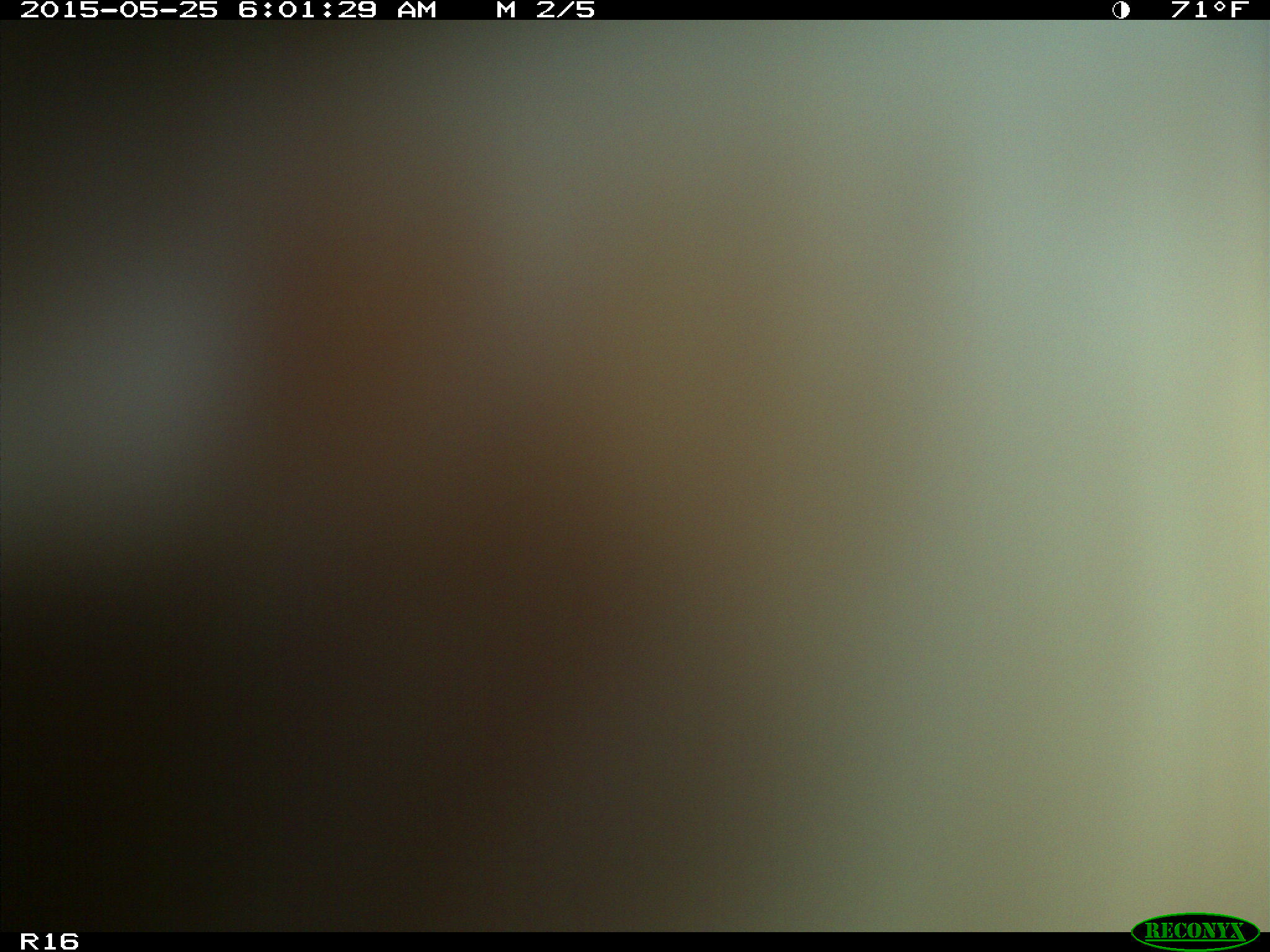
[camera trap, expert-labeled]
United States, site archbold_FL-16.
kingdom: Animalia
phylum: Chordata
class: Mammalia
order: Artiodactyla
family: Bovidae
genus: Bos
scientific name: Bos taurus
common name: domestic cow